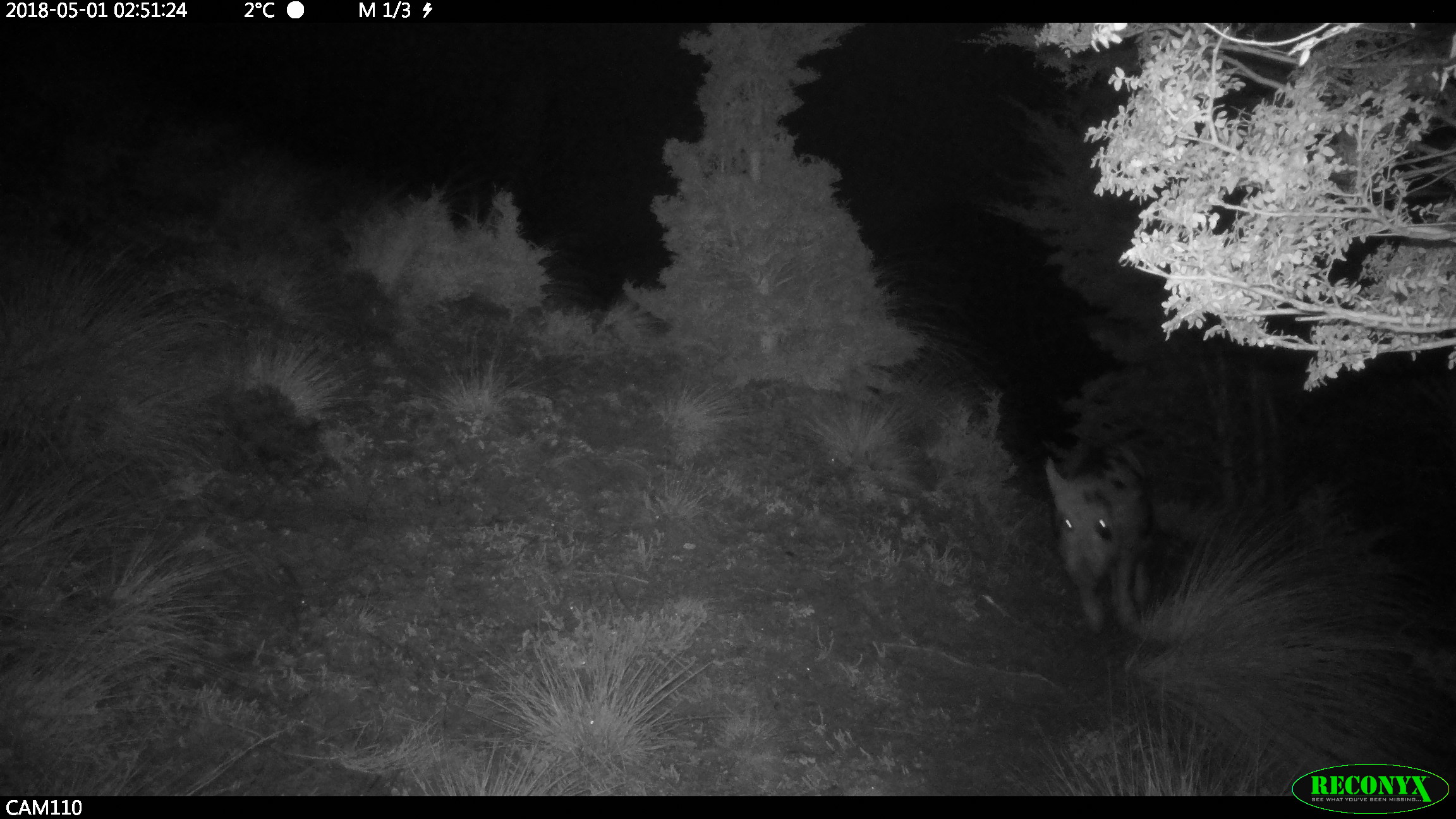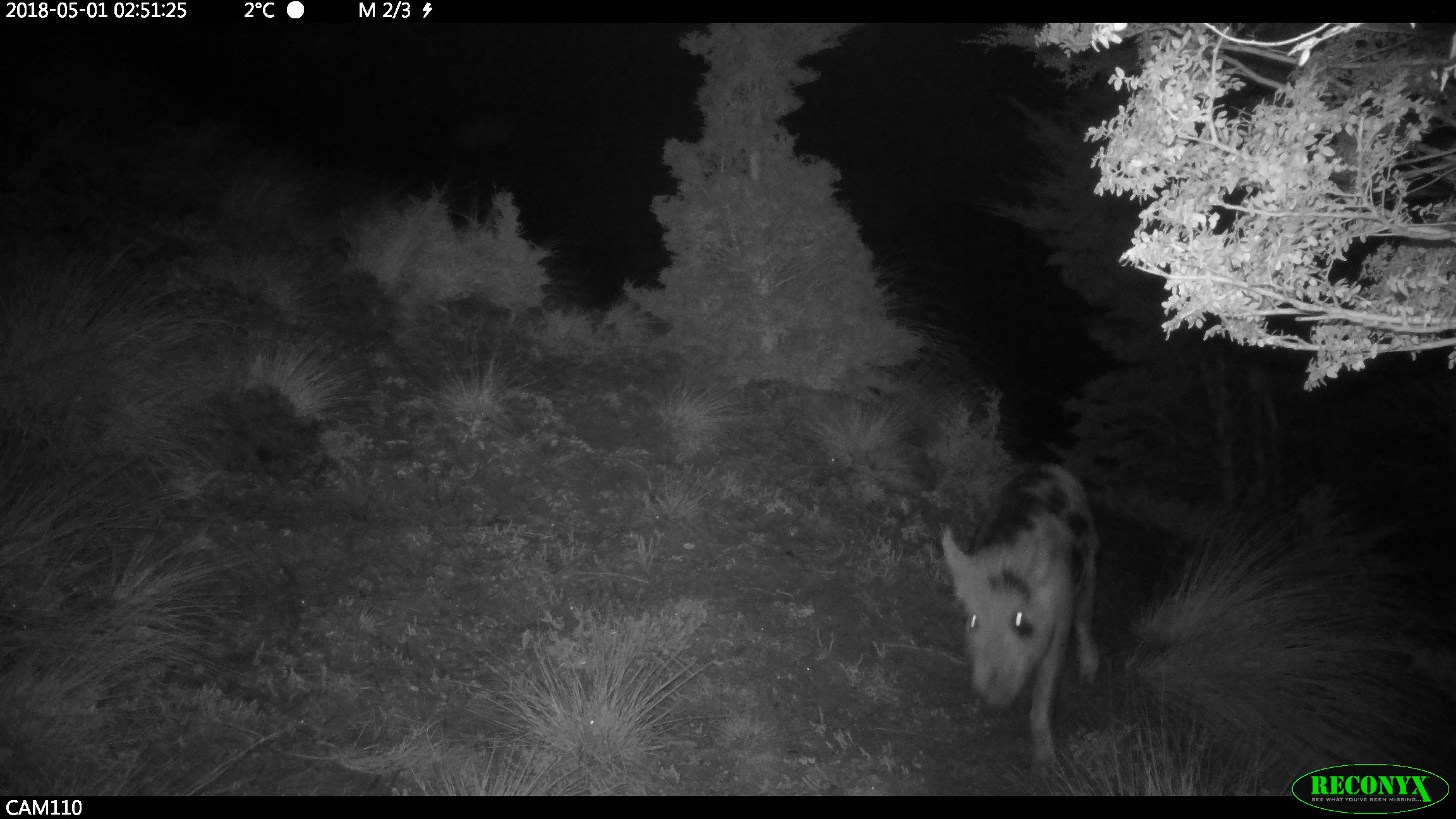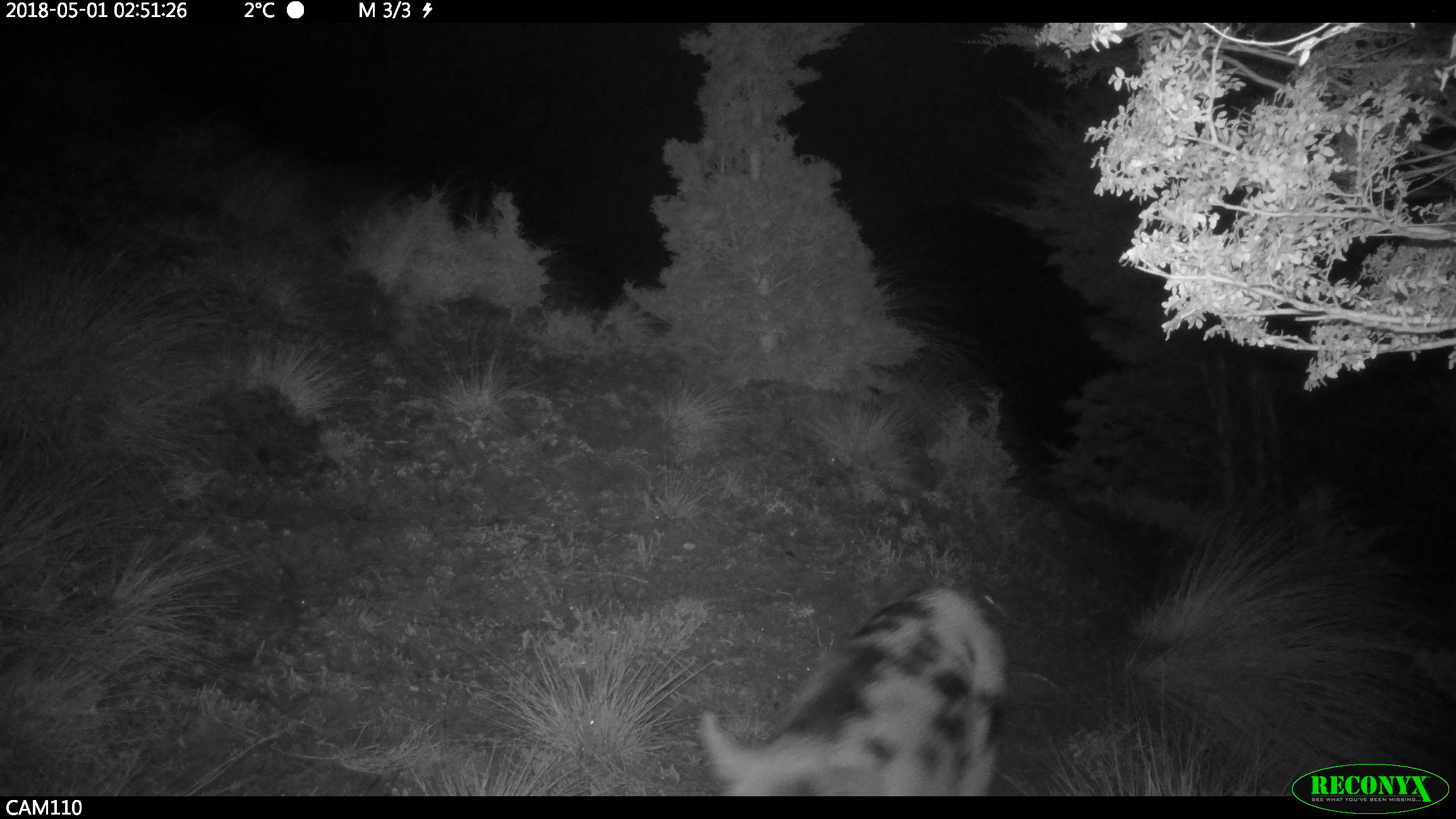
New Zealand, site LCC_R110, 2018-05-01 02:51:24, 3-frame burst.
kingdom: Animalia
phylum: Chordata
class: Mammalia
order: Artiodactyla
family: Suidae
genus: Sus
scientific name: Sus scrofa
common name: pig